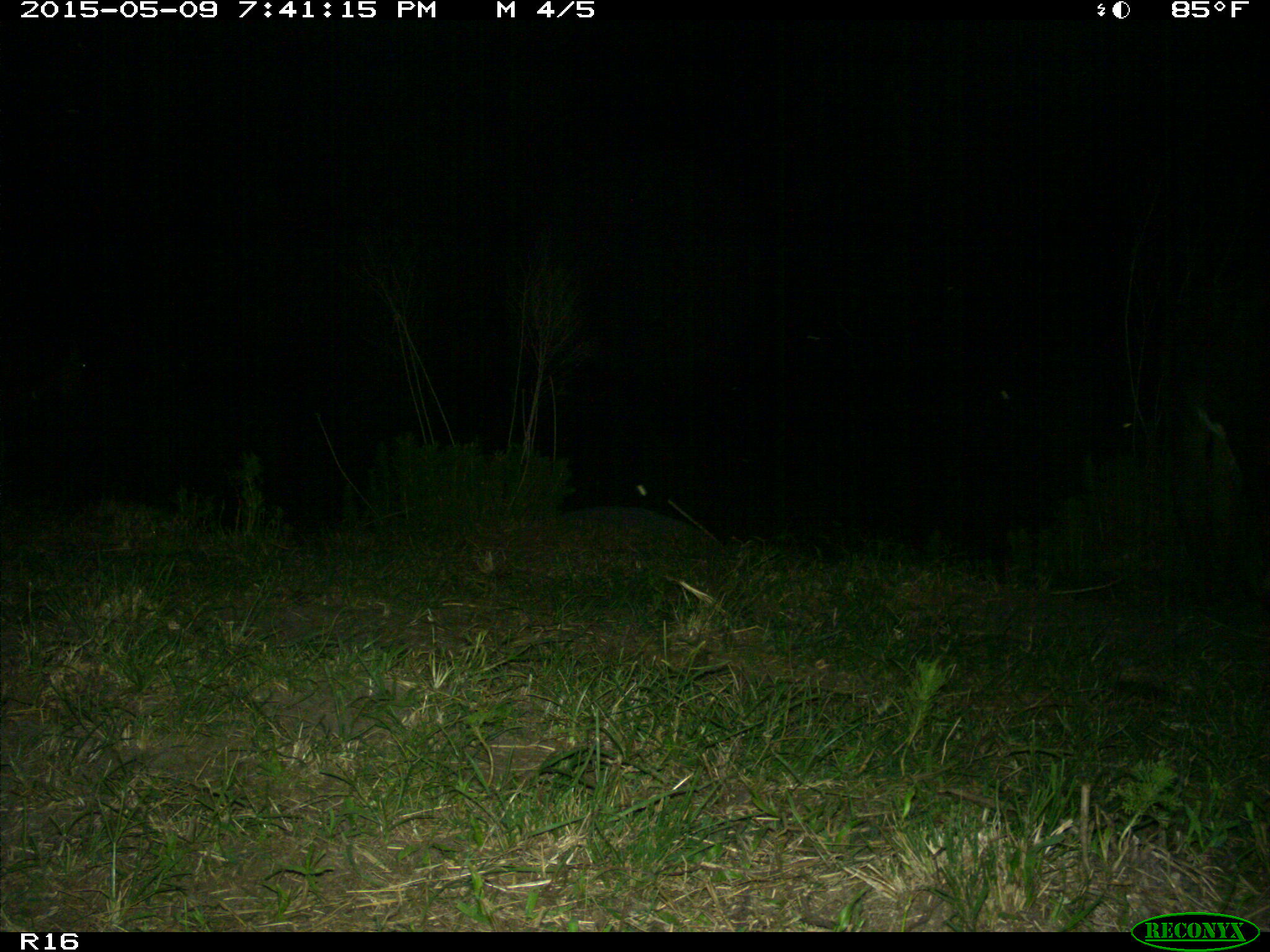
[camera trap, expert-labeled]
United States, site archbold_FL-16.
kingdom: Animalia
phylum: Chordata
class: Mammalia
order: Artiodactyla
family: Bovidae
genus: Bos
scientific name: Bos taurus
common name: domestic cow